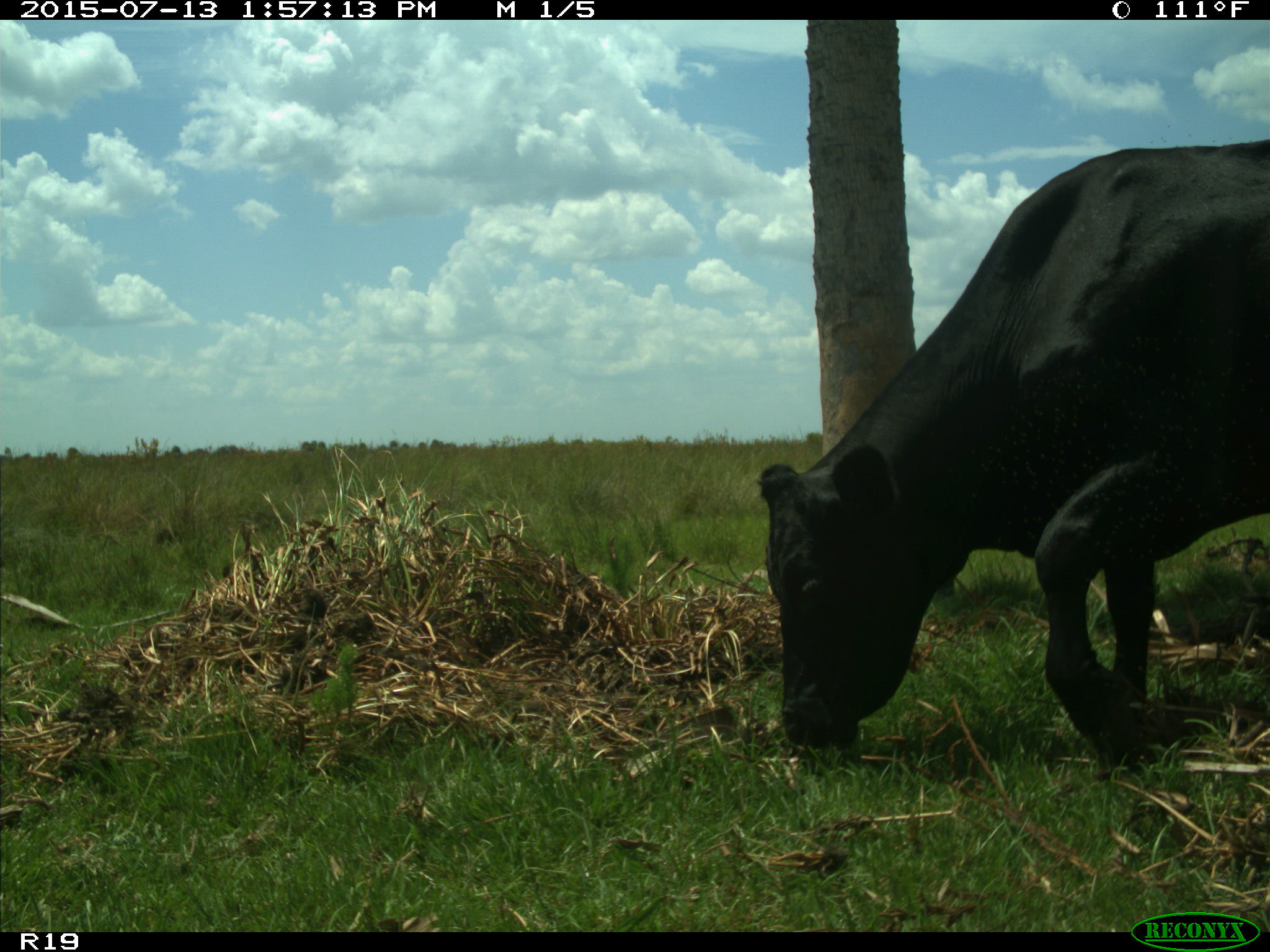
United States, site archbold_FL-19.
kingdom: Animalia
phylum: Chordata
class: Mammalia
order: Artiodactyla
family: Bovidae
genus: Bos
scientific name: Bos taurus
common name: domestic cow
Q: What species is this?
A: Bos taurus (domestic cow).